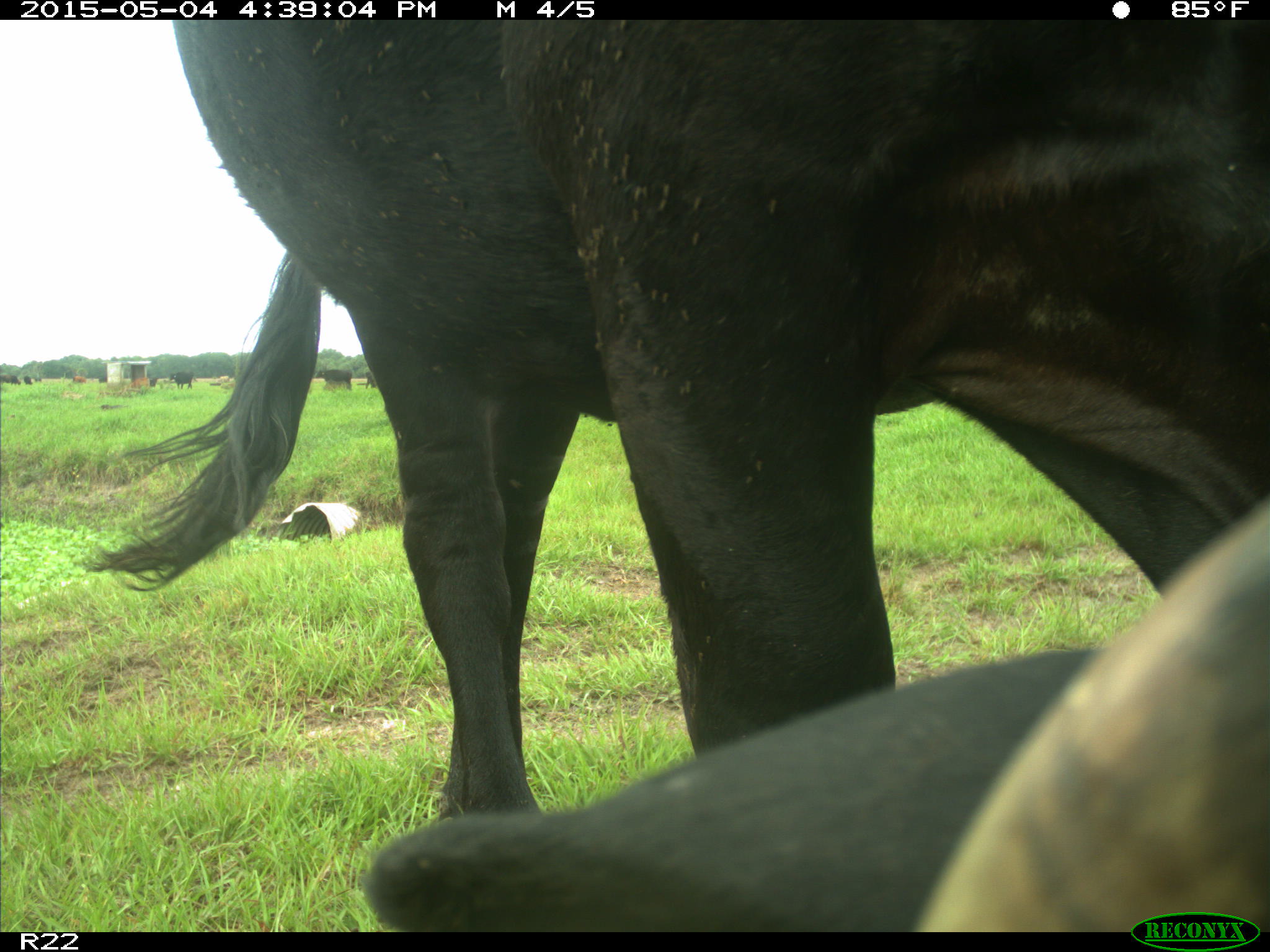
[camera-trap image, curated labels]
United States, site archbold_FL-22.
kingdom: Animalia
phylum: Chordata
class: Mammalia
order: Artiodactyla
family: Bovidae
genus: Bos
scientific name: Bos taurus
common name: domestic cow